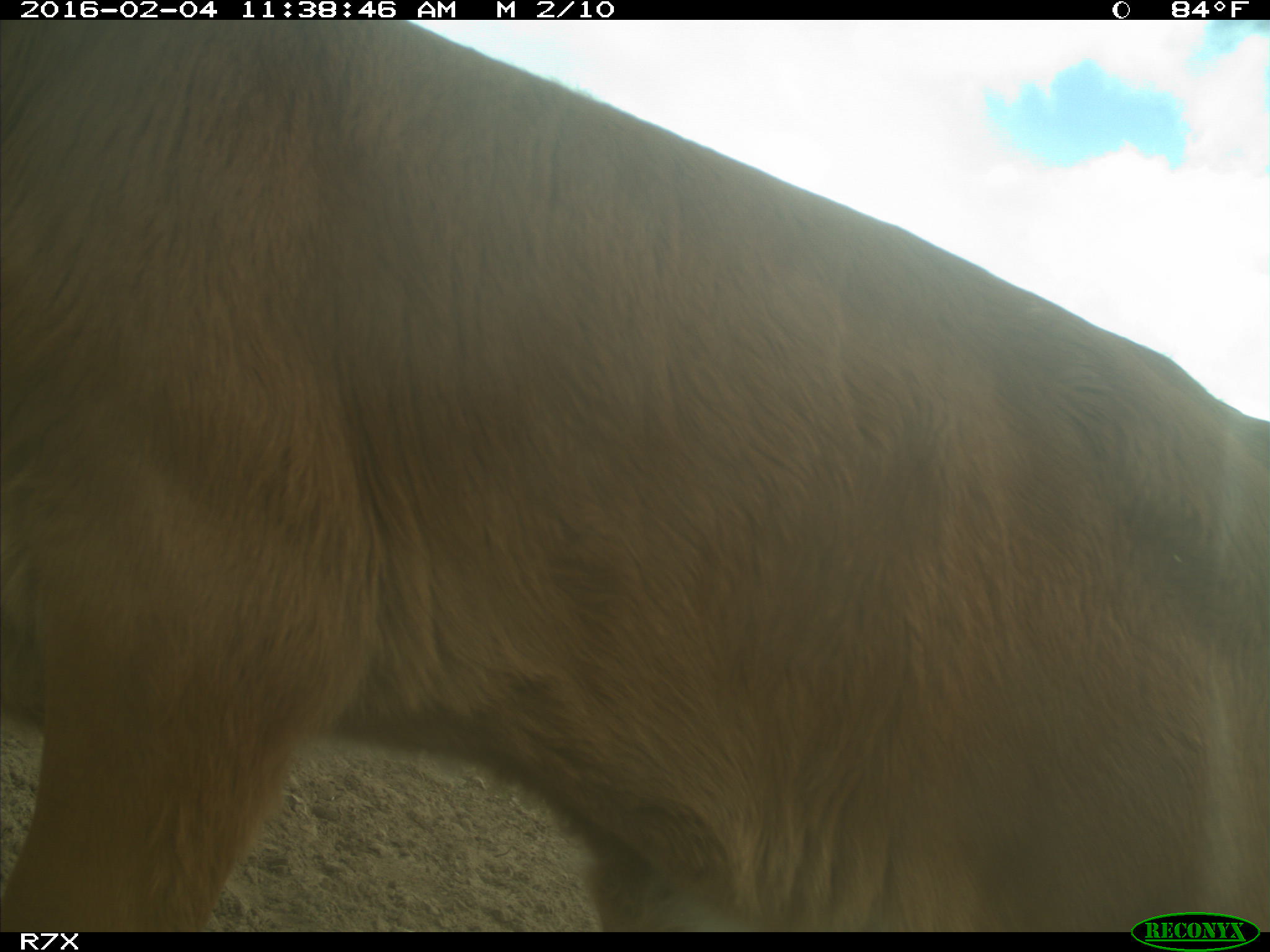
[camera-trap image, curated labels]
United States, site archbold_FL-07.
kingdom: Animalia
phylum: Chordata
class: Mammalia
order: Artiodactyla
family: Bovidae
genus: Bos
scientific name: Bos taurus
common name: domestic cow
Bos taurus (domestic cow).